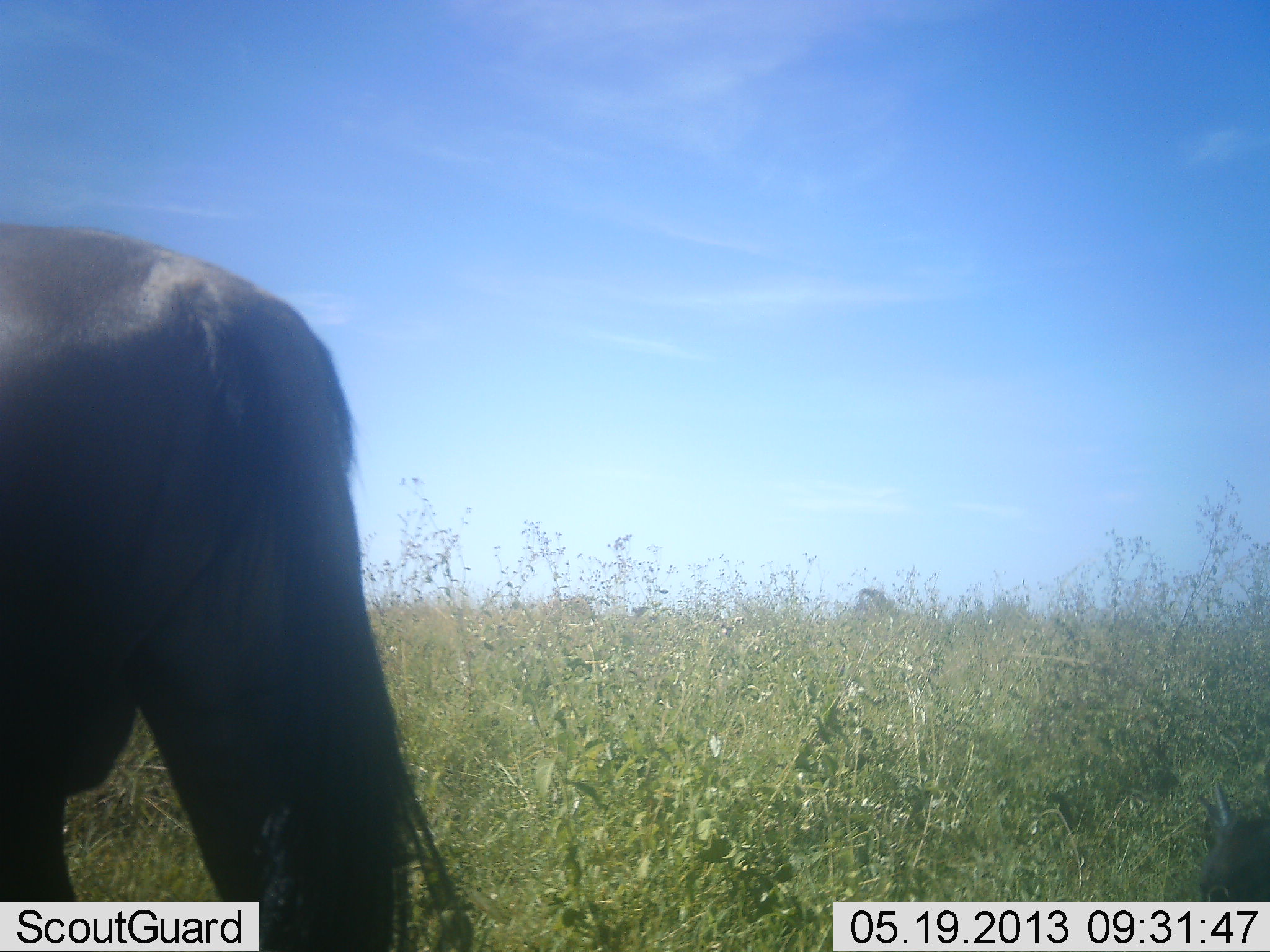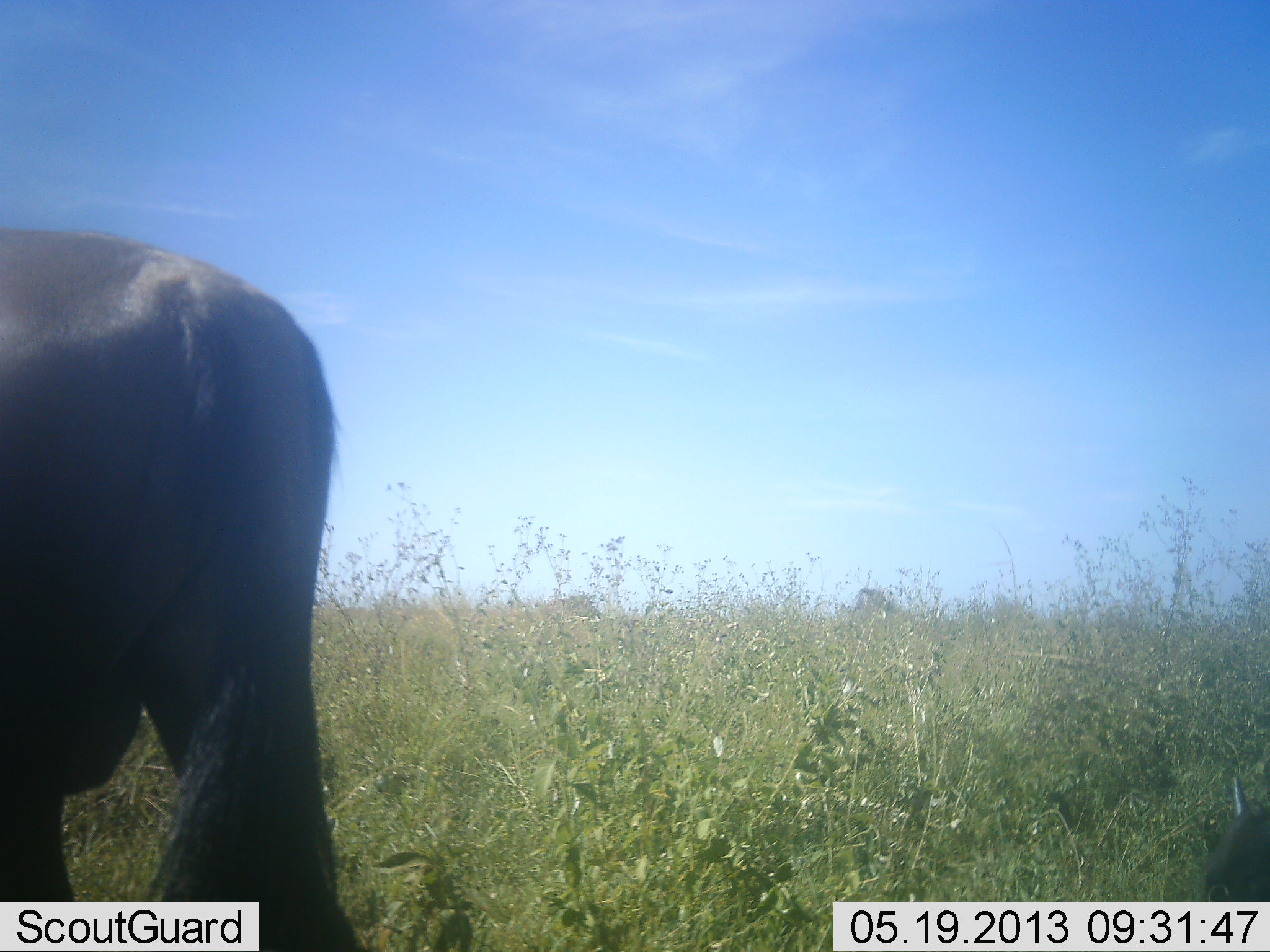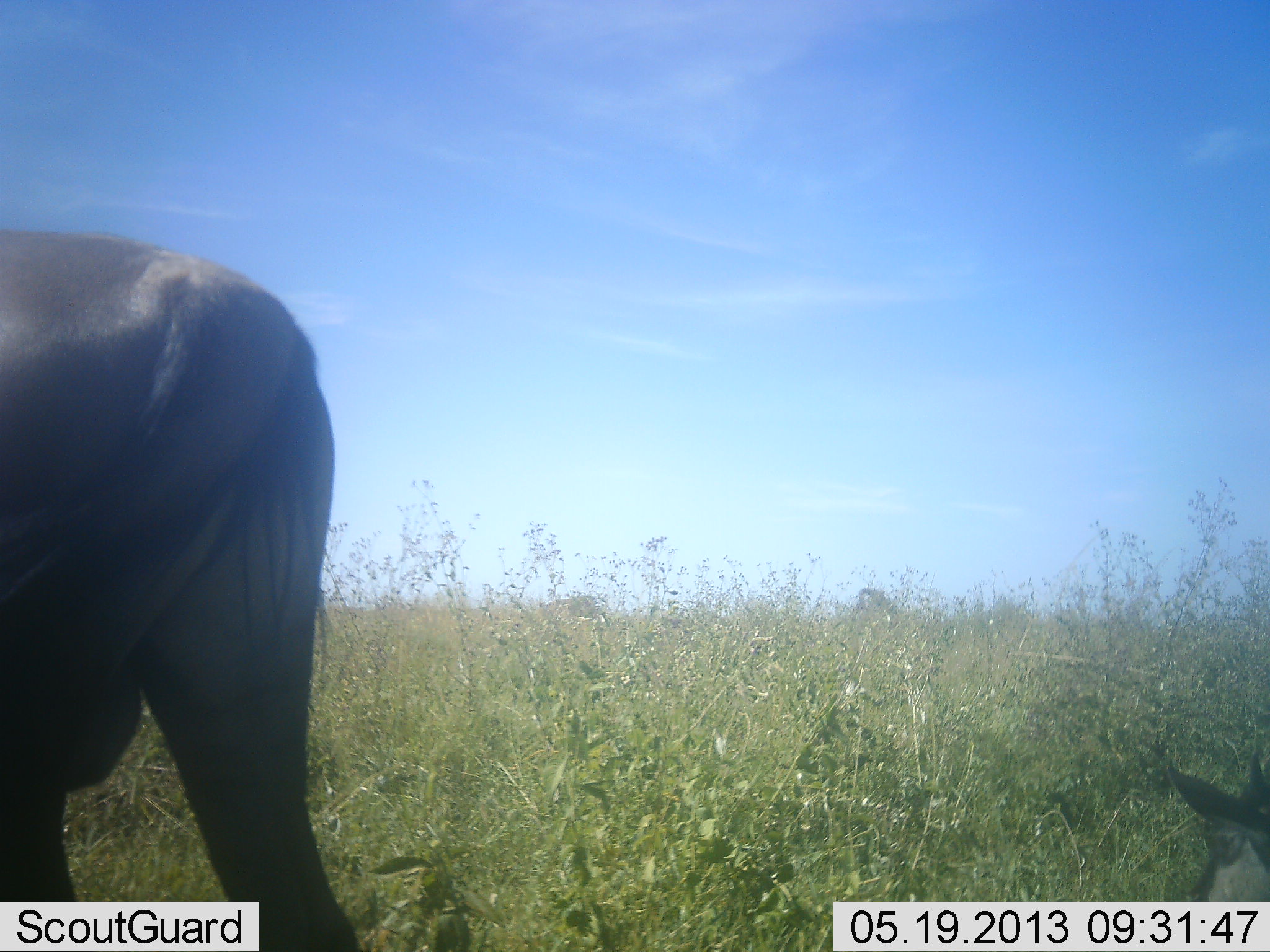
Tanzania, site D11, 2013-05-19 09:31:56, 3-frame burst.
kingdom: Animalia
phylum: Chordata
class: Mammalia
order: Artiodactyla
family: Bovidae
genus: Connochaetes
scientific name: Connochaetes taurinus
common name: blue wildebeest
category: wildebeest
Wildebeest (blue wildebeest) (Connochaetes taurinus), count 2. Behavior (volunteer vote fractions): standing 82%, resting 9%, moving 9%, interacting 0%. Young present (vote fraction): 27%. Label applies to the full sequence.